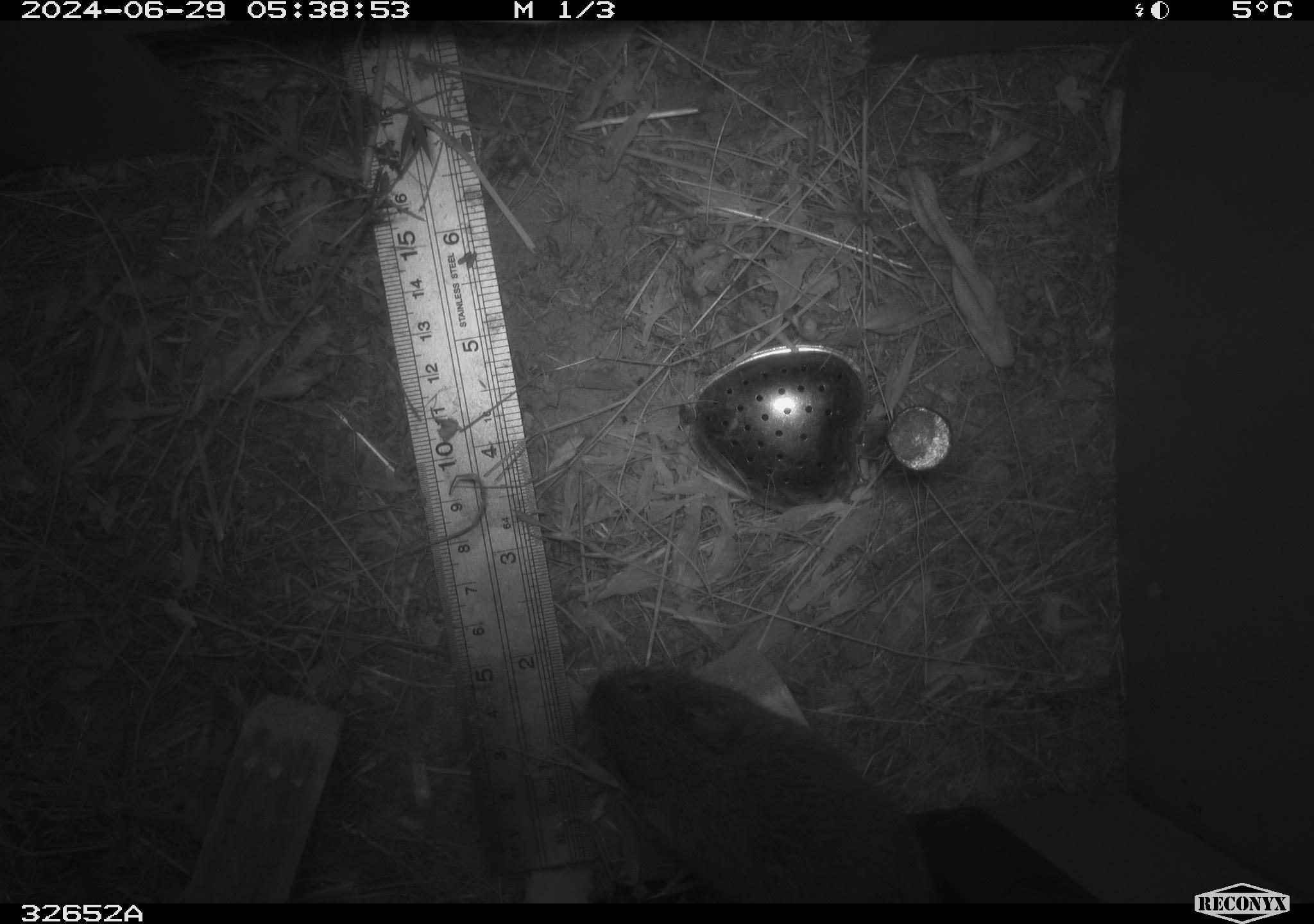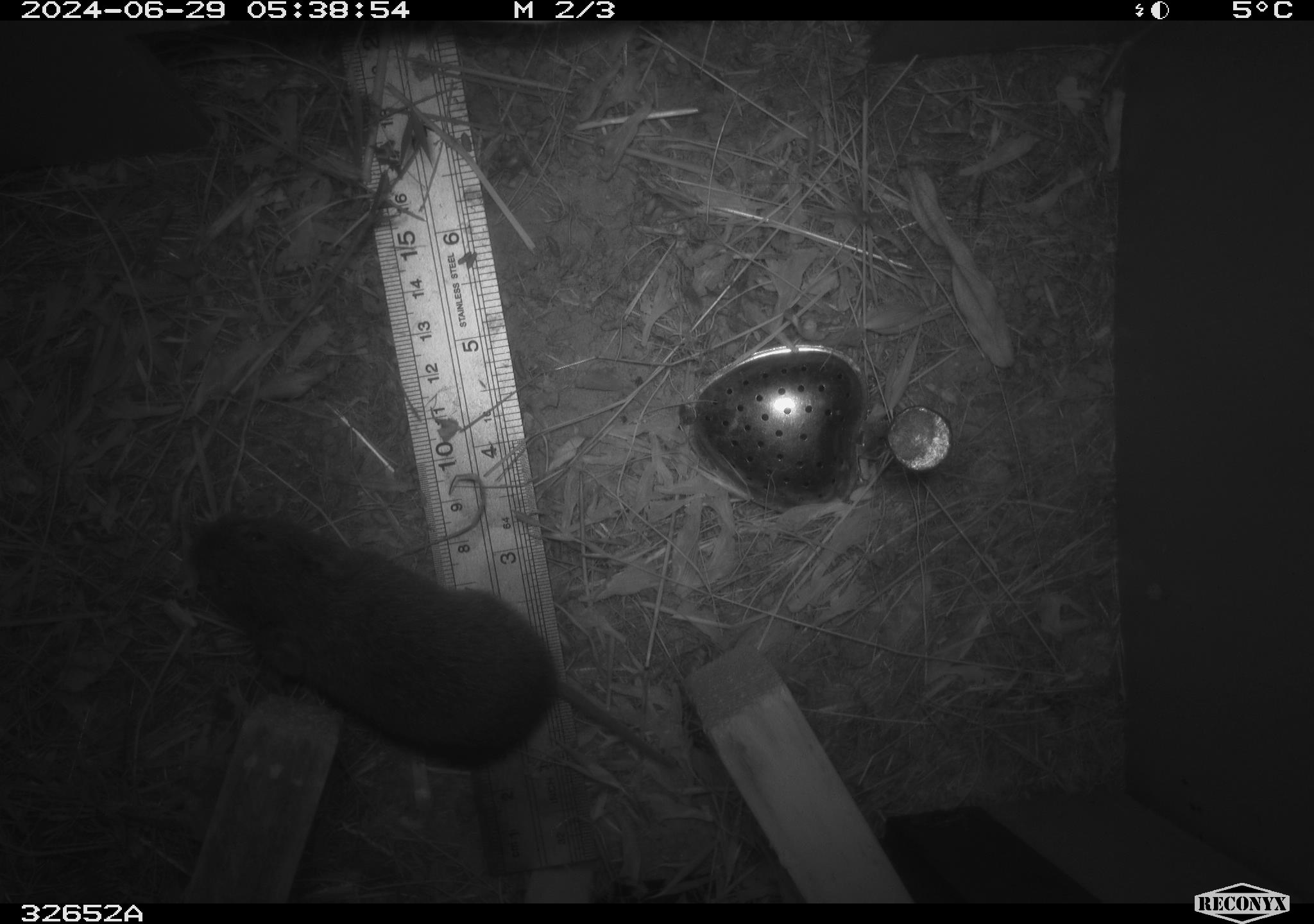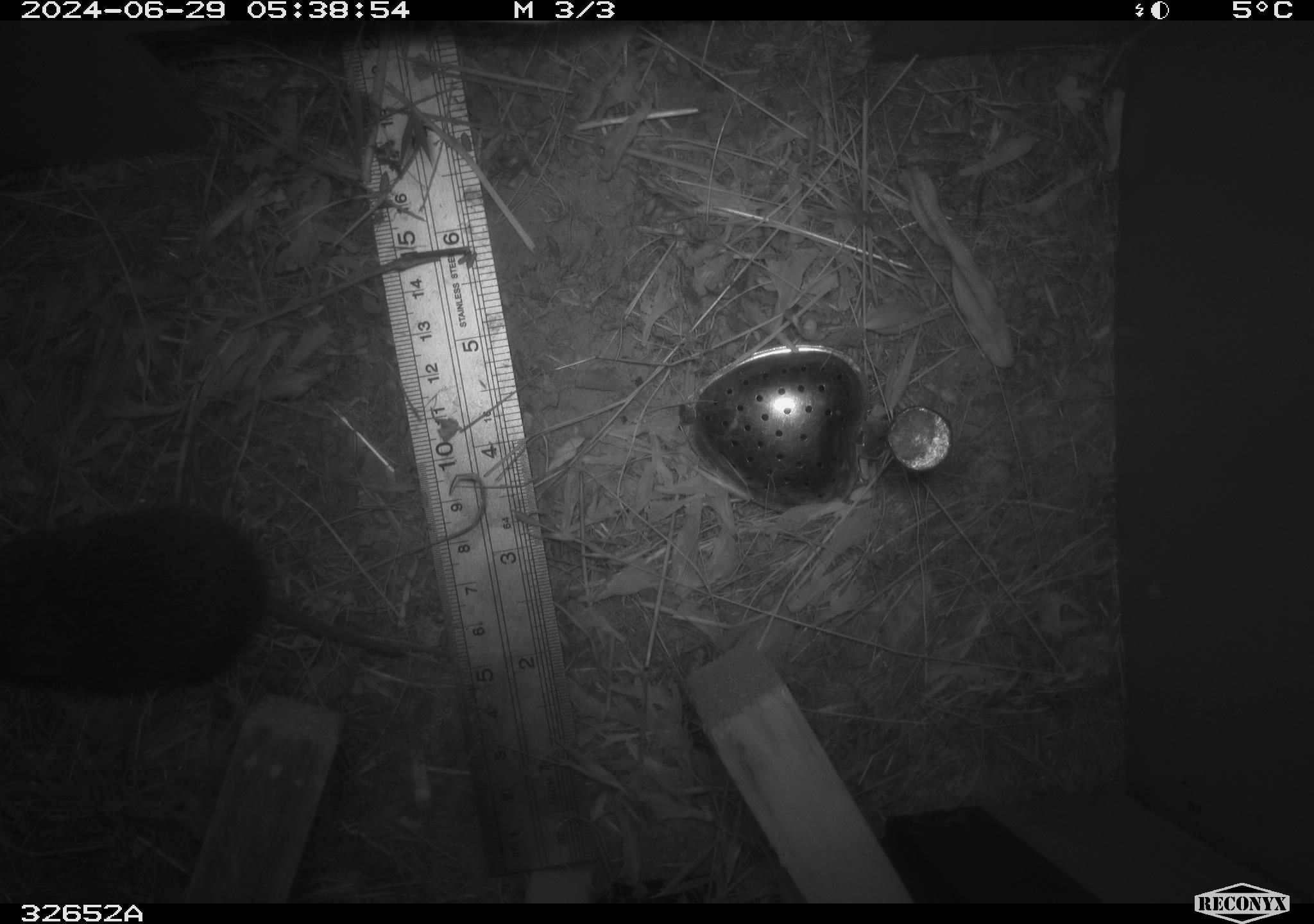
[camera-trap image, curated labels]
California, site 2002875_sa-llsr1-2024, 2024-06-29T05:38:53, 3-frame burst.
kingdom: Animalia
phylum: Chordata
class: Mammalia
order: Rodentia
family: Cricetidae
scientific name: Arvicolinae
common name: voles, lemmings, and muskrats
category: arvicolinae subfamily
Arvicolinae subfamily (voles, lemmings, and muskrats) (Arvicolinae).